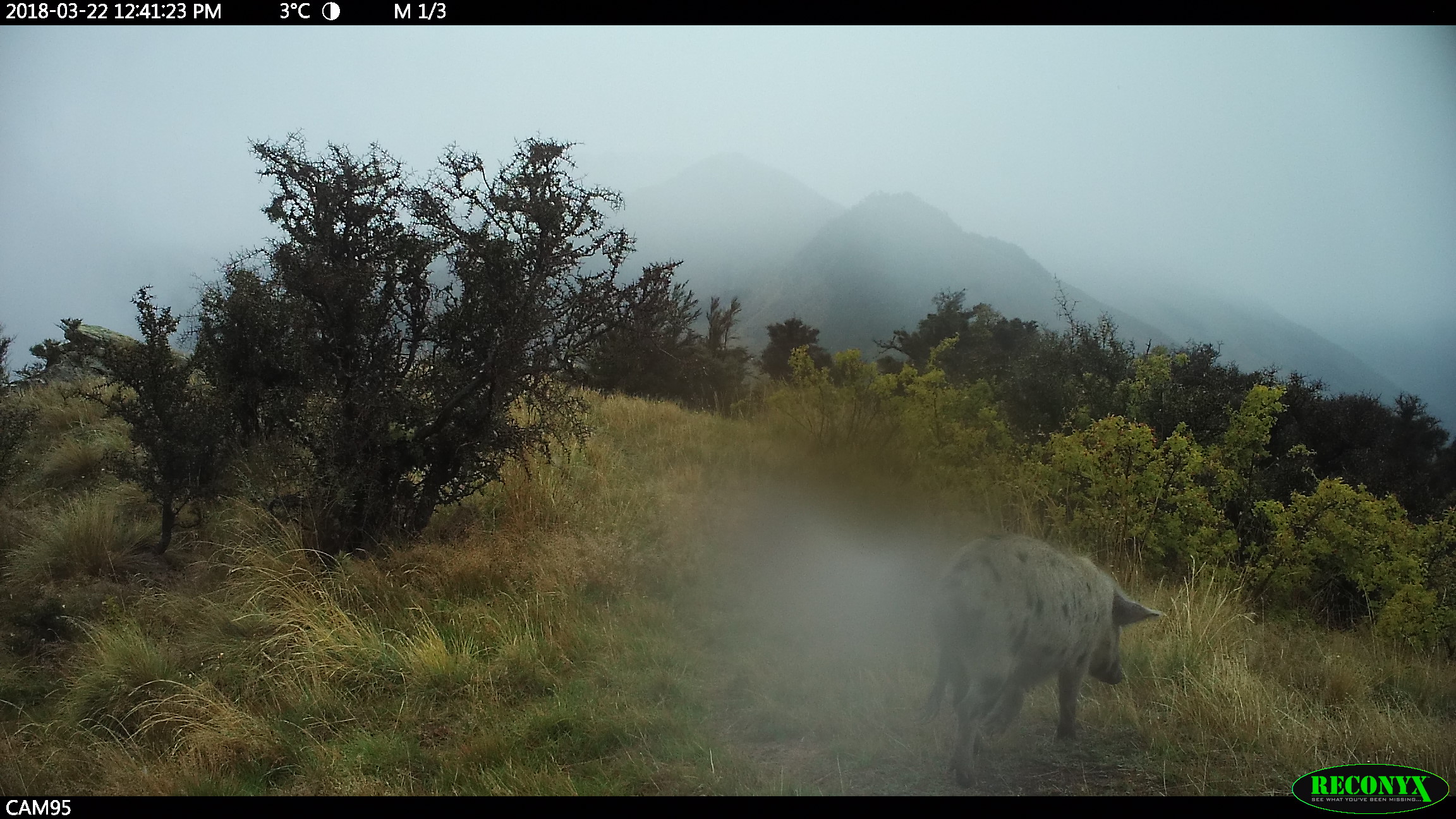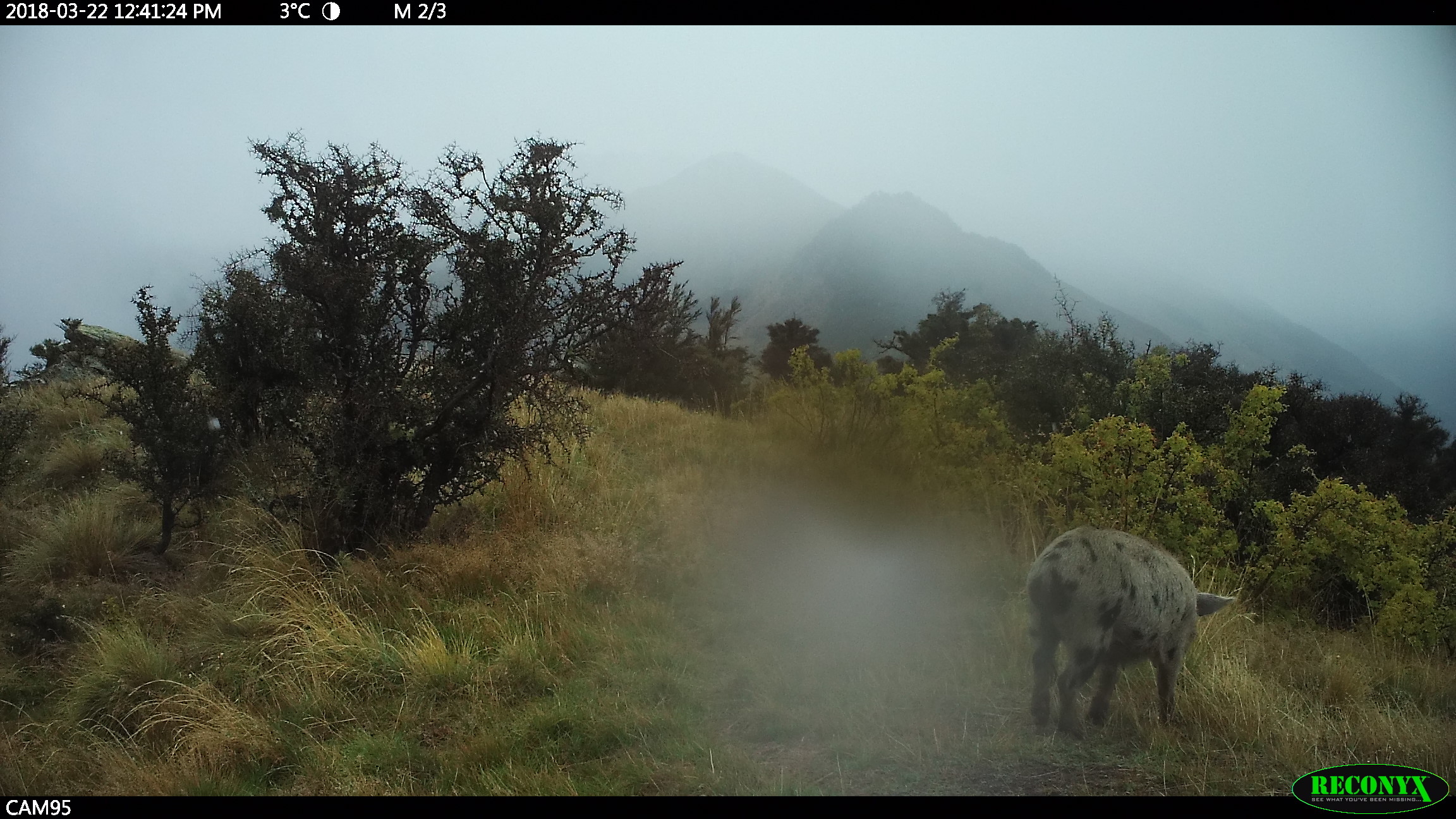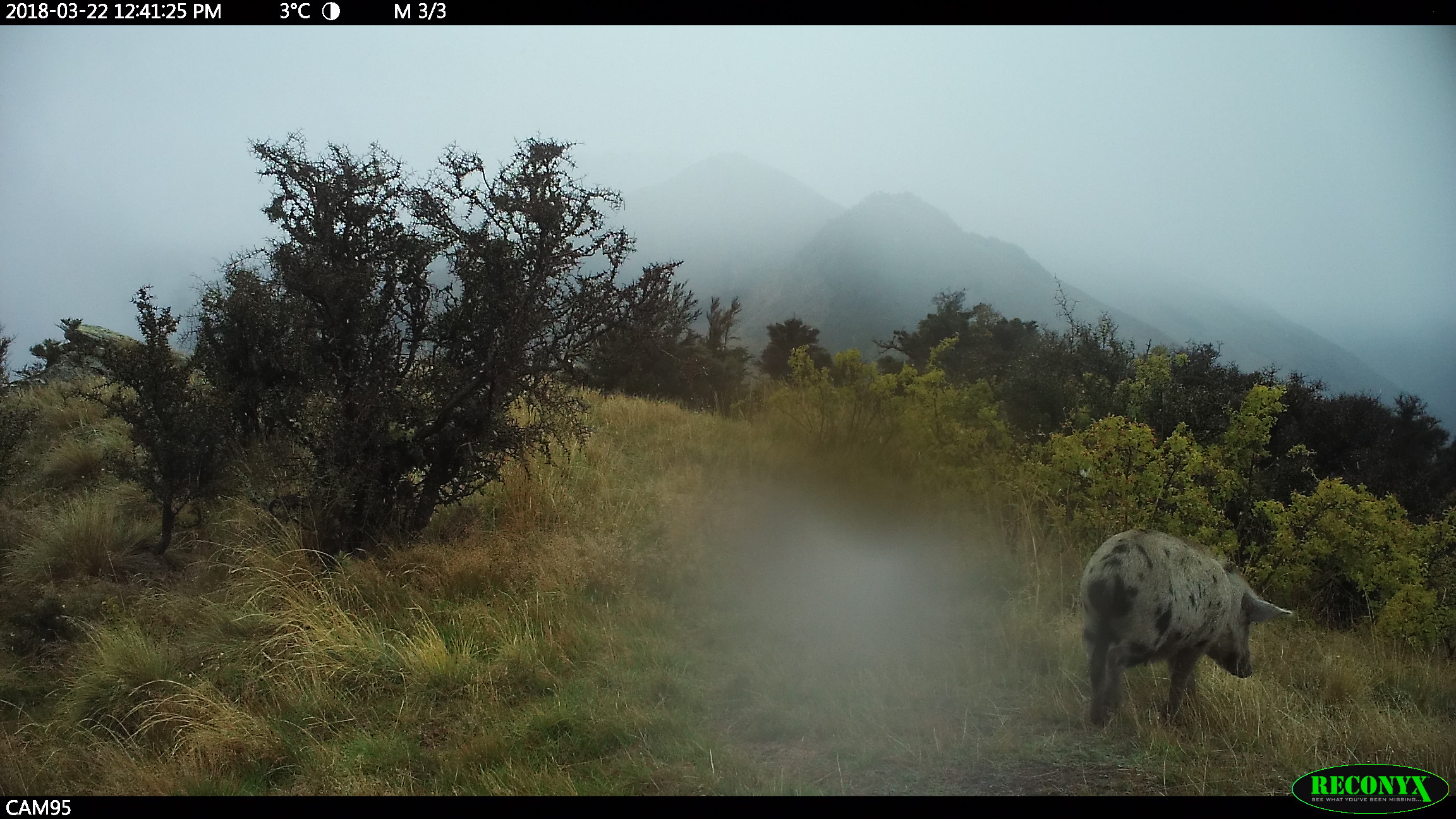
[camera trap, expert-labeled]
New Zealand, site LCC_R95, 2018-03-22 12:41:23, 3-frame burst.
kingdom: Animalia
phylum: Chordata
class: Mammalia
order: Artiodactyla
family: Suidae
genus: Sus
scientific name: Sus scrofa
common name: pig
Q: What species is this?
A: Pig (Sus scrofa).